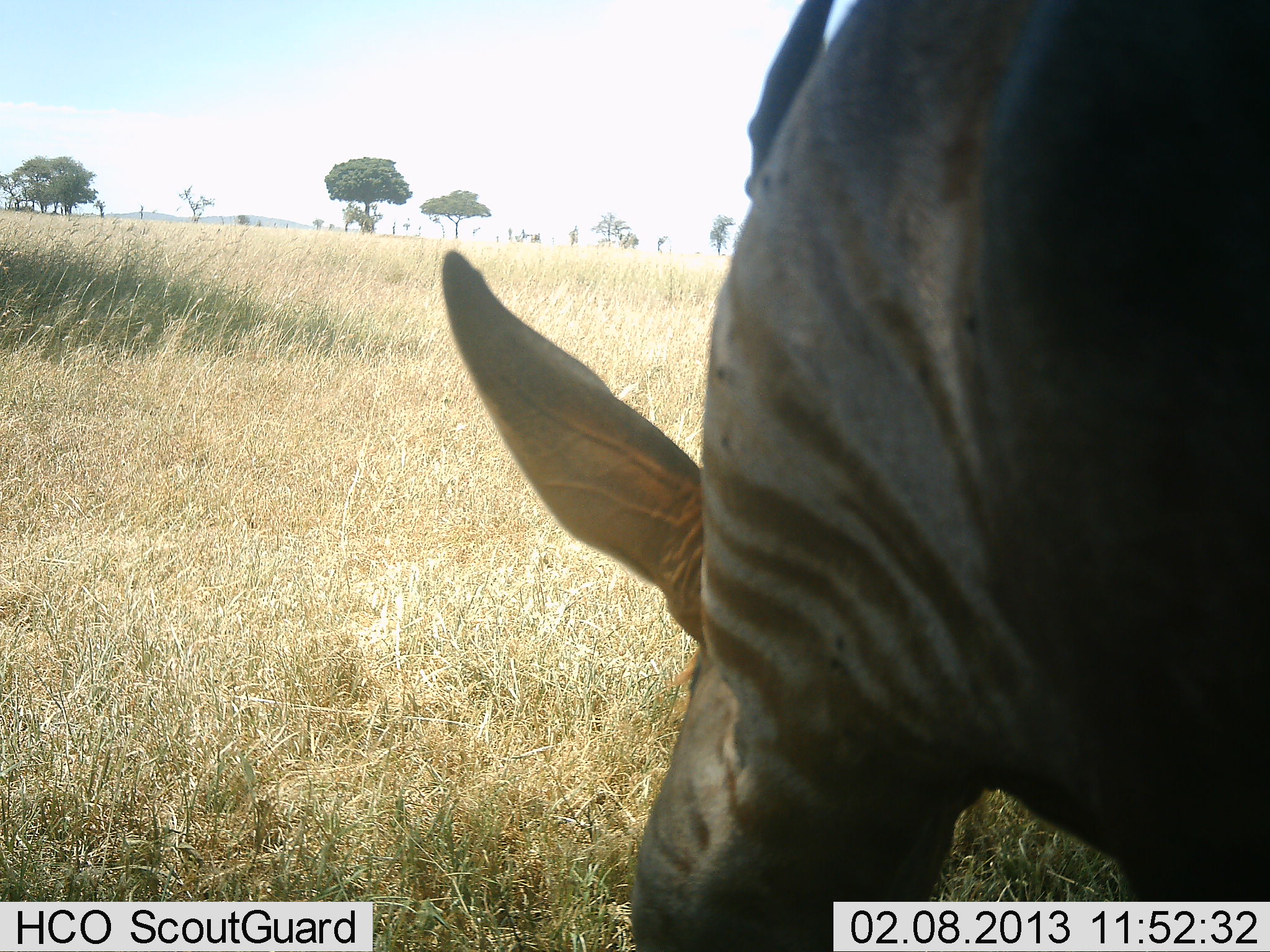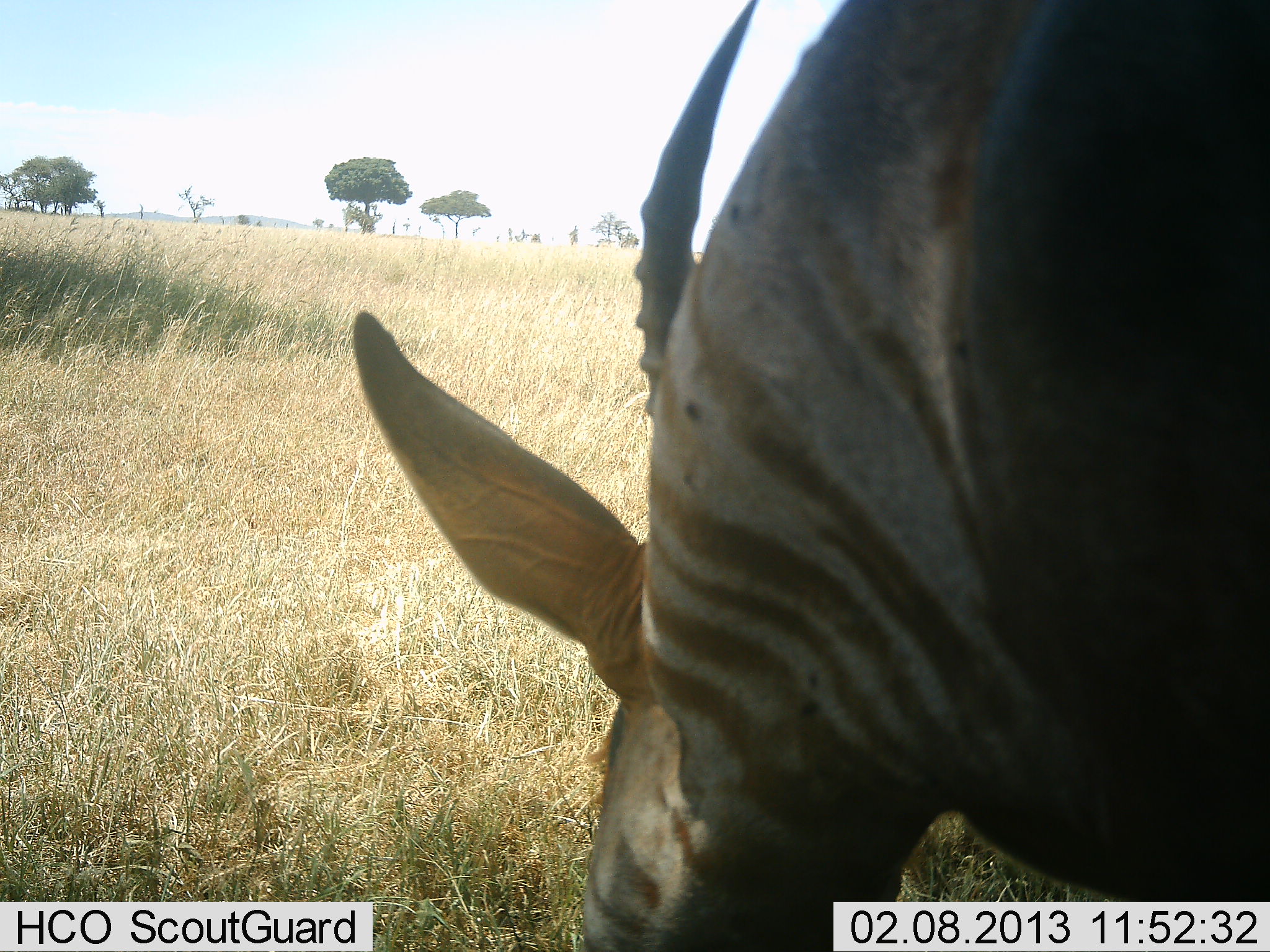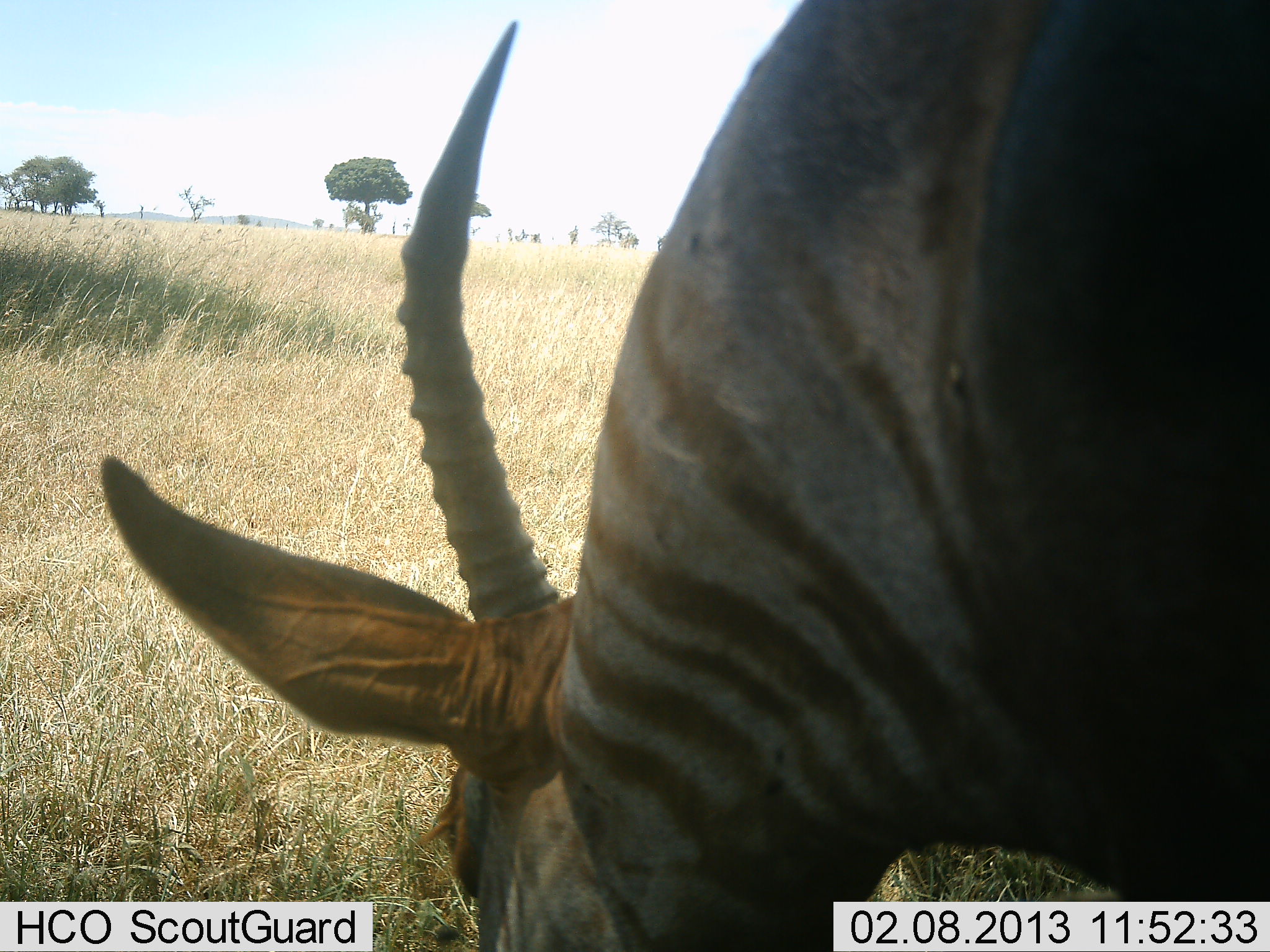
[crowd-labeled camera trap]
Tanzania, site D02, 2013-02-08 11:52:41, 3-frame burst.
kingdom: Animalia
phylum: Chordata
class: Mammalia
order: Artiodactyla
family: Bovidae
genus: Damaliscus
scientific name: Damaliscus lunatus jimela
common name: topi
Topi (Damaliscus lunatus jimela), count 1. Behavior (volunteer vote fractions): standing 17%, resting 0%, moving 0%, interacting 0%. Young present (vote fraction): 0%. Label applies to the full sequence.